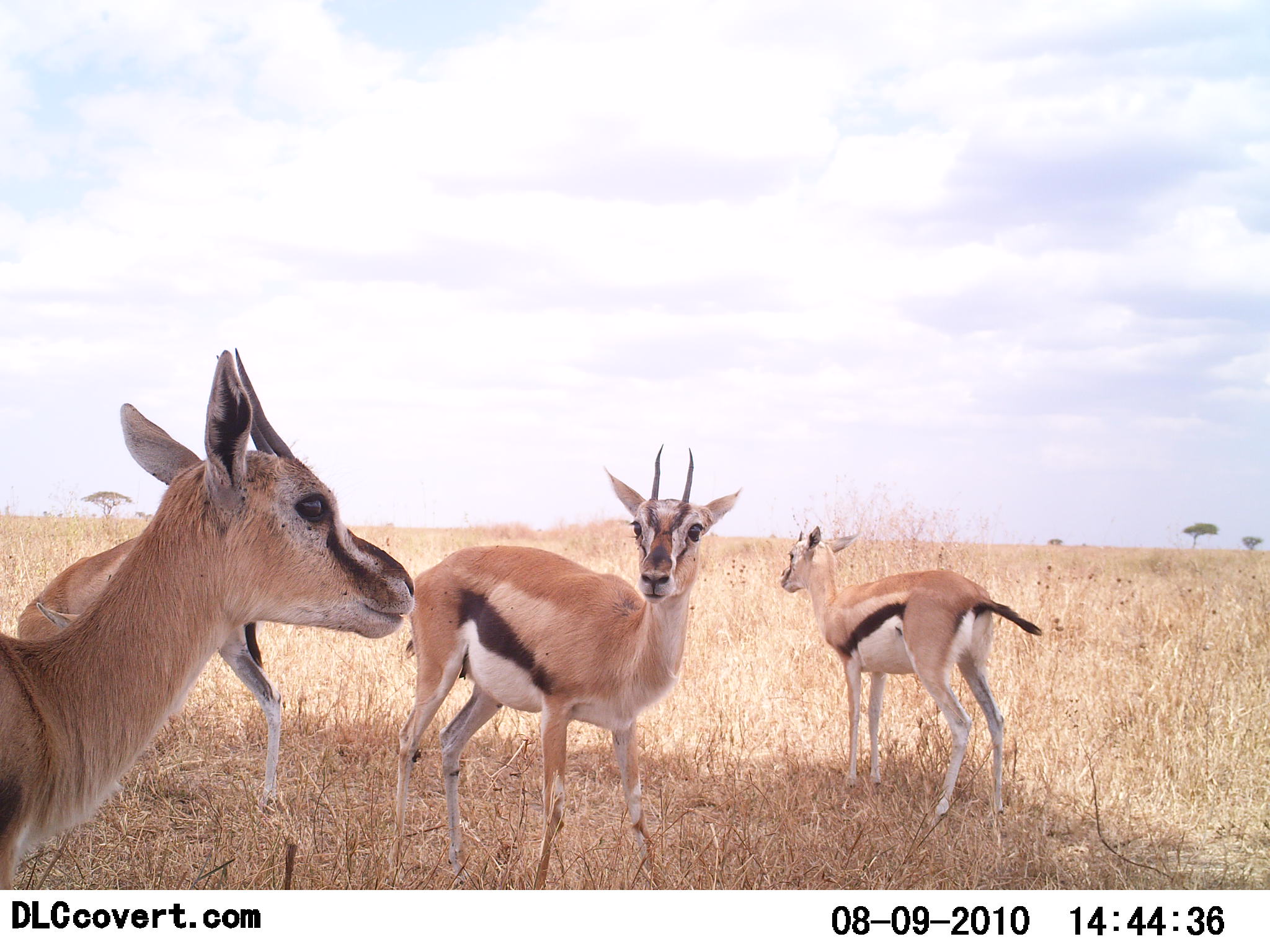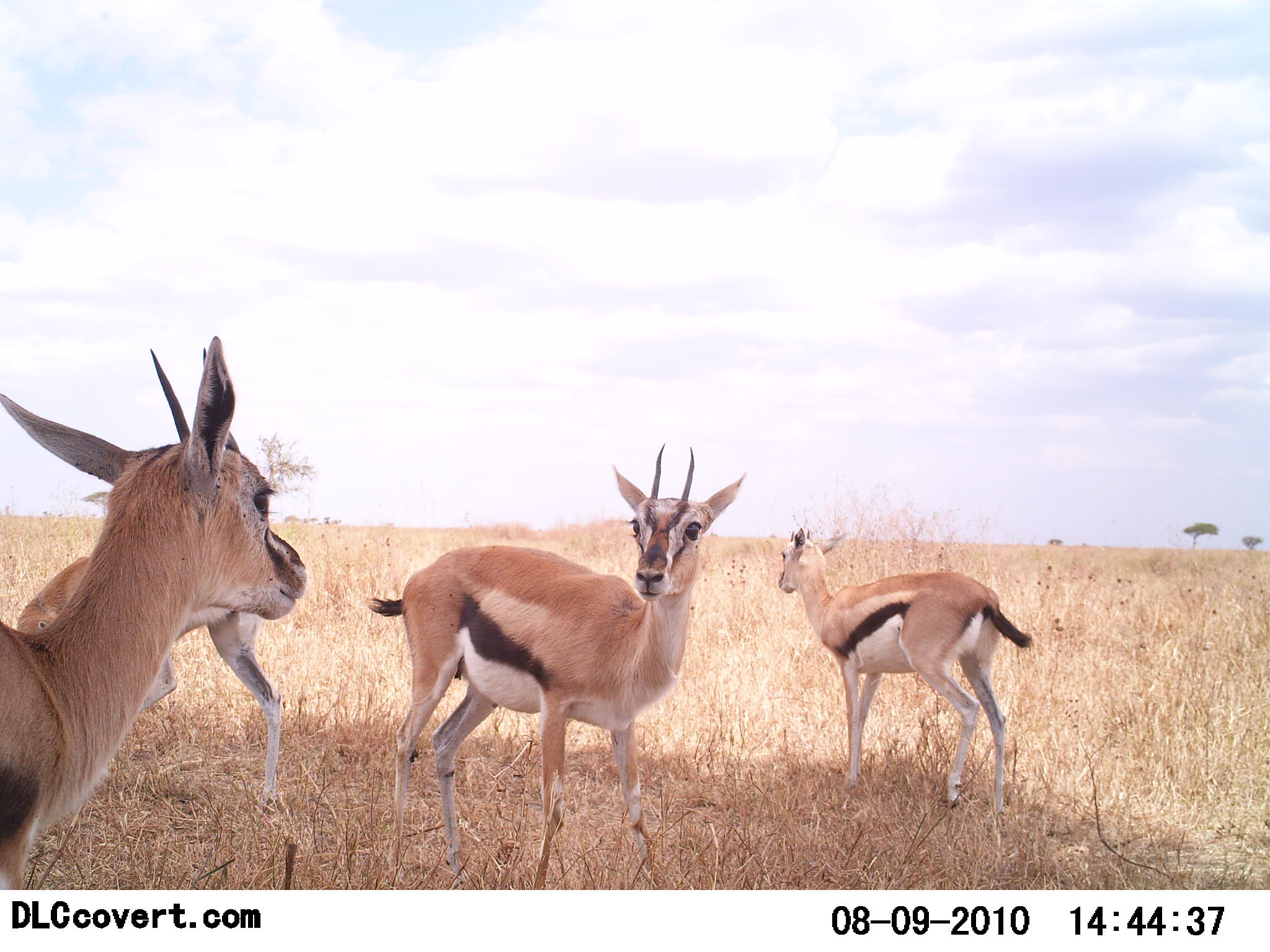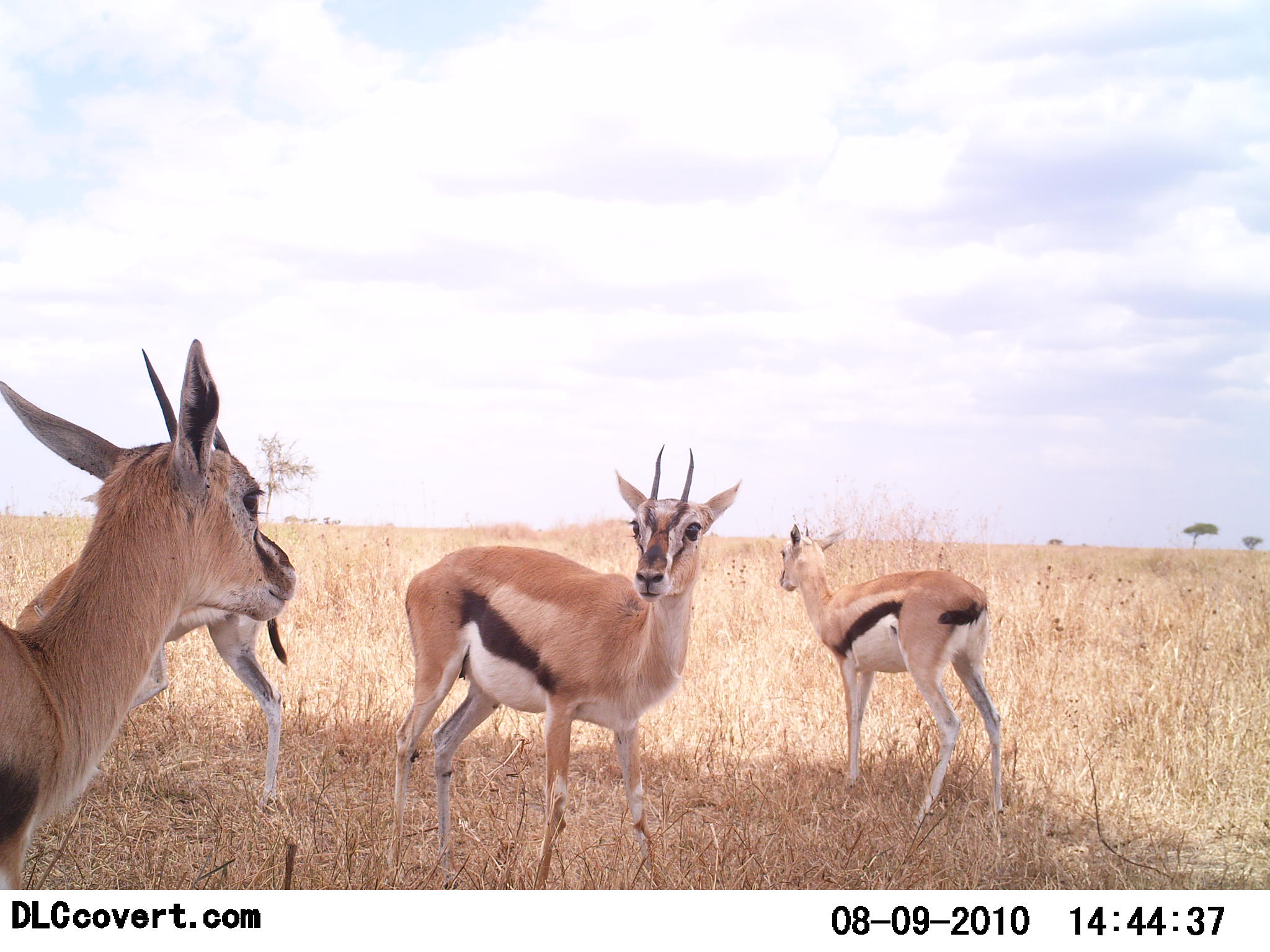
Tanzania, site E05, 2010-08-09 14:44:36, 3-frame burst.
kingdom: Animalia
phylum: Chordata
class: Mammalia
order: Artiodactyla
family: Bovidae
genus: Eudorcas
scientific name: Eudorcas thomsonii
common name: thomson's gazelle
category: gazellethomsons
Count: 4.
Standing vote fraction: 88%.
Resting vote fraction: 0%.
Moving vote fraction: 0%.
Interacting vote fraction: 12%.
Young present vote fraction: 12%.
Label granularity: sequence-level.